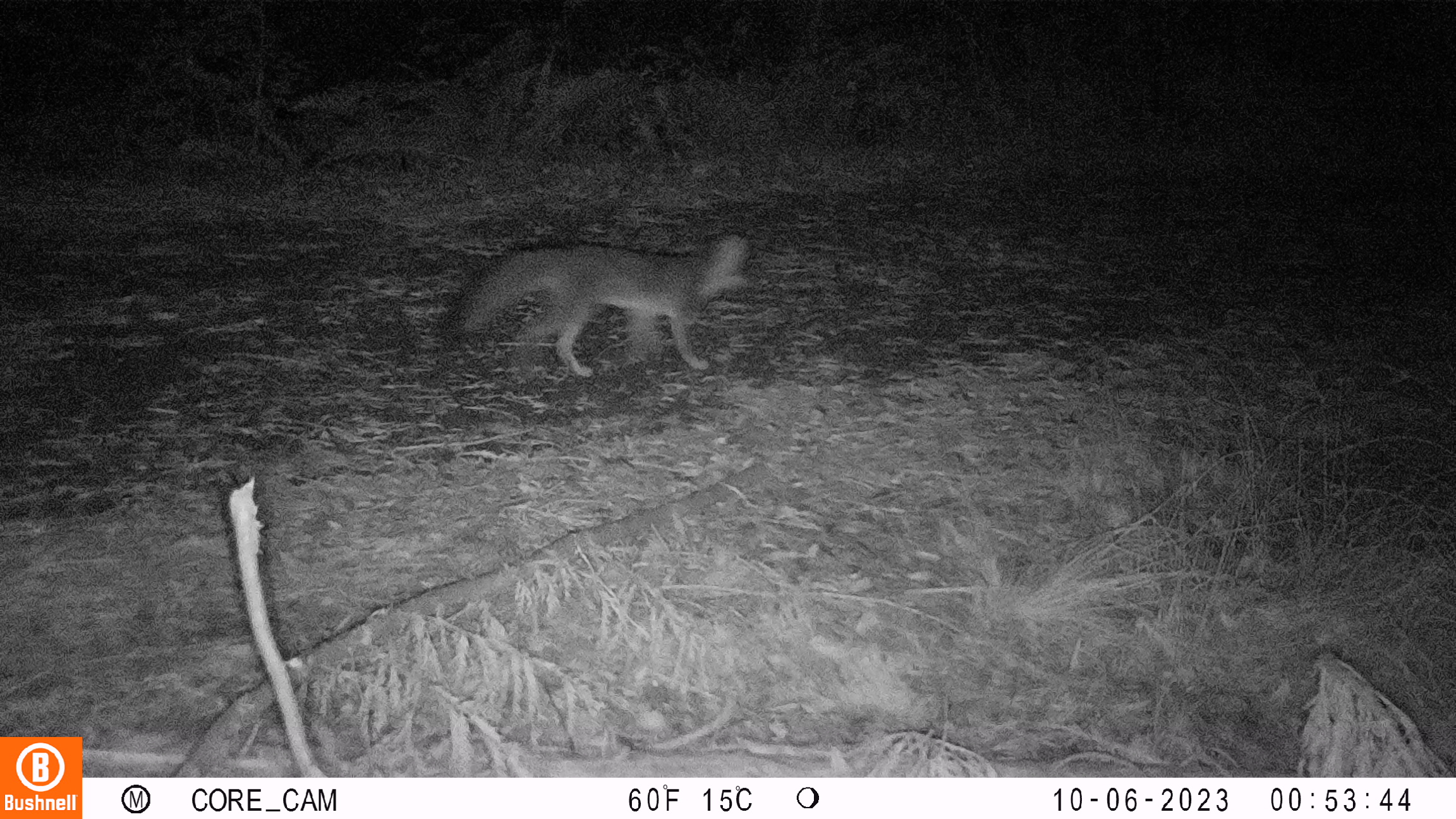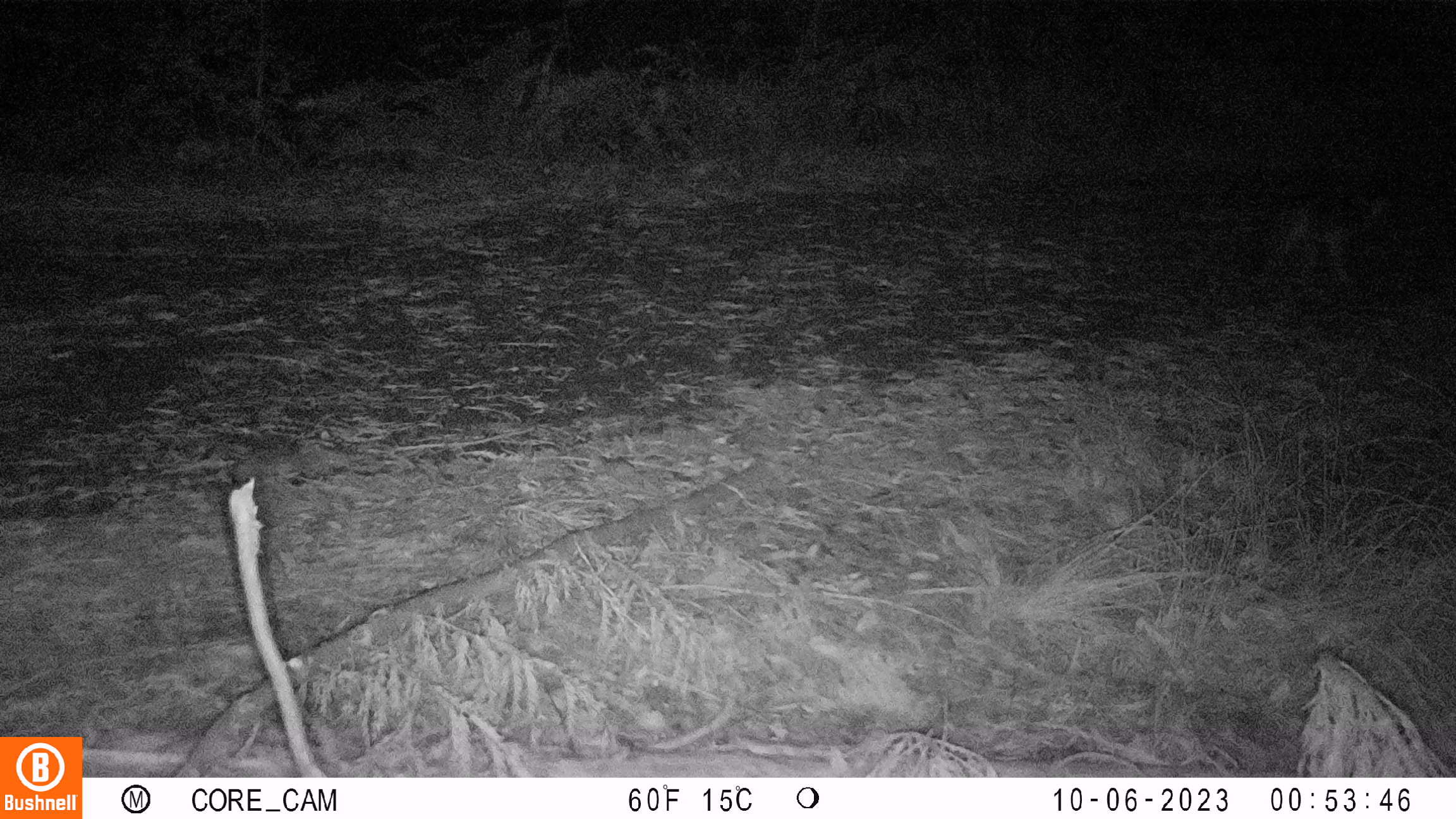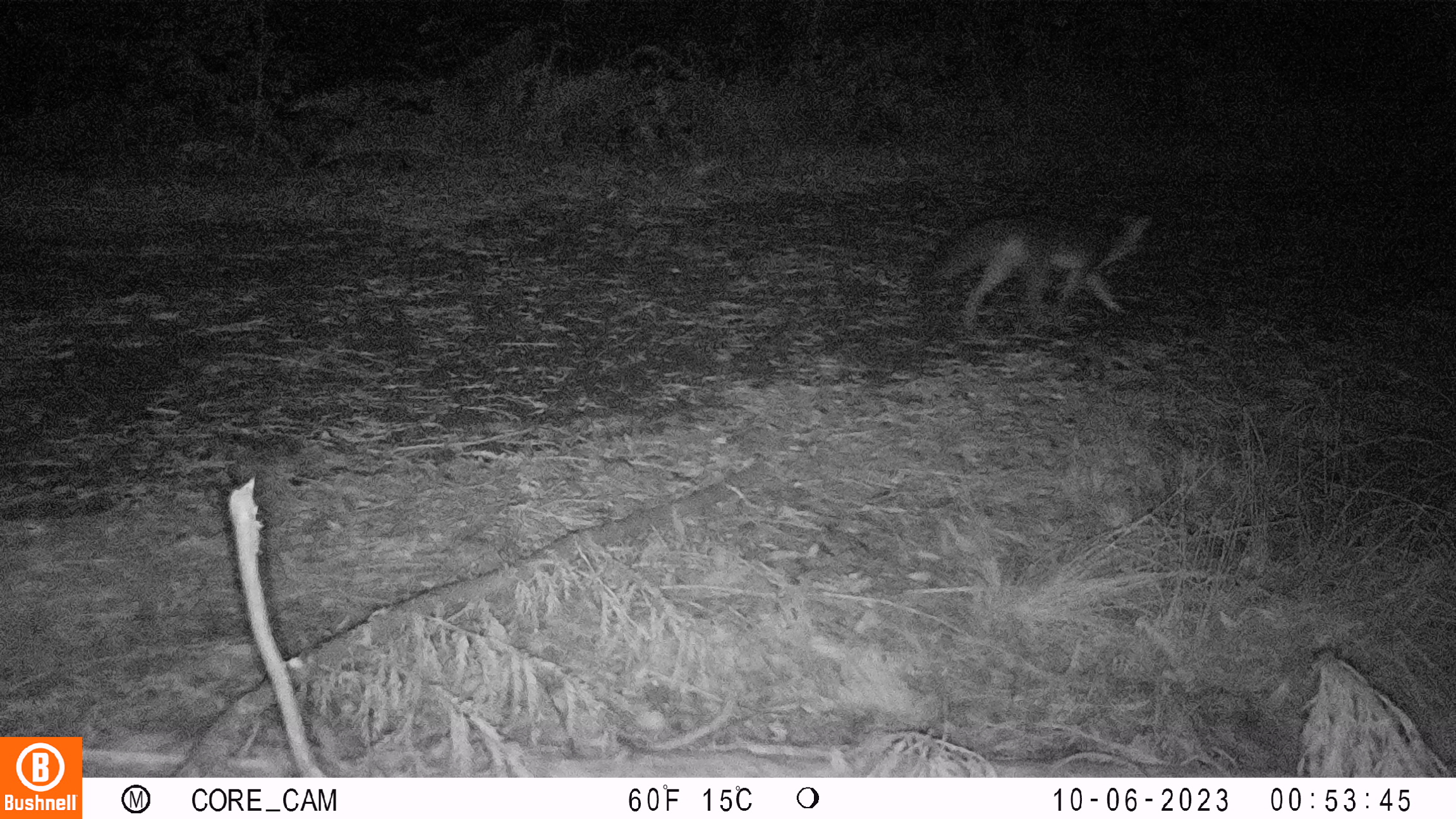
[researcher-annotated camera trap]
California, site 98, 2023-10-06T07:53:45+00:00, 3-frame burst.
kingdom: Animalia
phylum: Chordata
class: Mammalia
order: Carnivora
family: Canidae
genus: Urocyon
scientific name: Urocyon cinereoargenteus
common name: gray fox